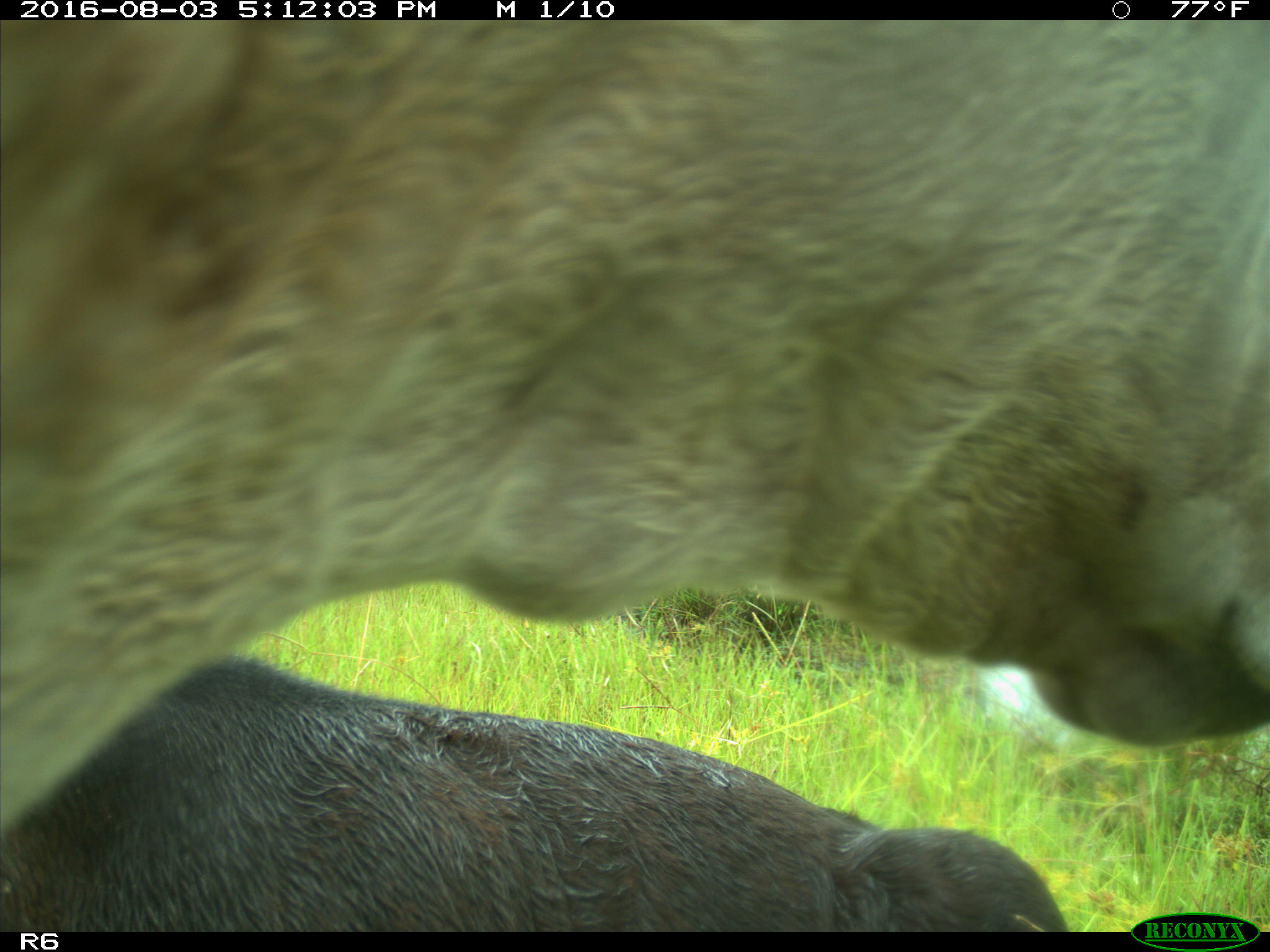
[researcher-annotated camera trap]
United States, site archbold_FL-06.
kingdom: Animalia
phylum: Chordata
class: Mammalia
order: Artiodactyla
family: Bovidae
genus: Bos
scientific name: Bos taurus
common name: domestic cow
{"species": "Bos taurus (domestic cow)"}